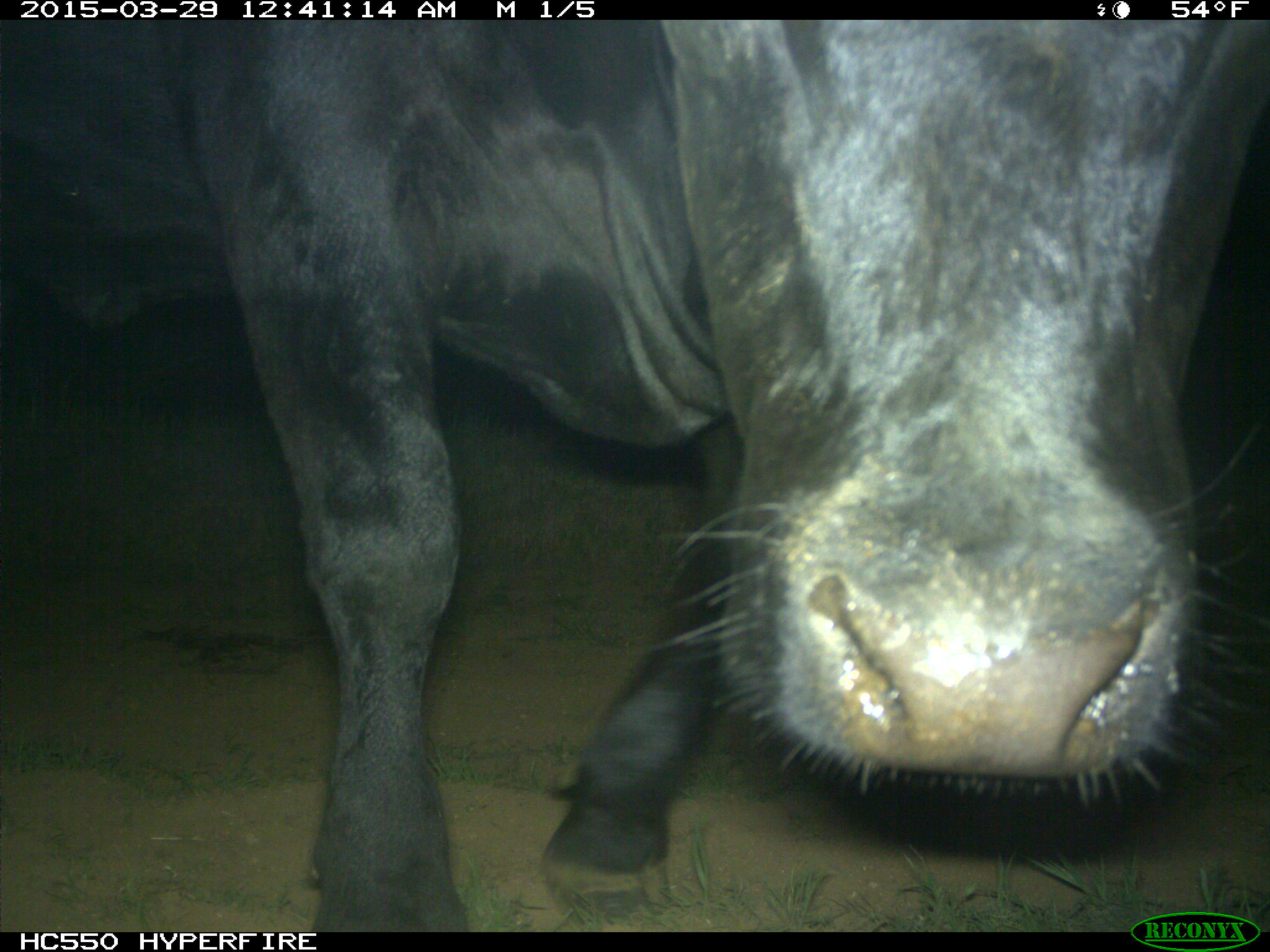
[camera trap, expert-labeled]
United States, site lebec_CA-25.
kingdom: Animalia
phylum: Chordata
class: Mammalia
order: Artiodactyla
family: Bovidae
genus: Bos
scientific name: Bos taurus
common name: domestic cow